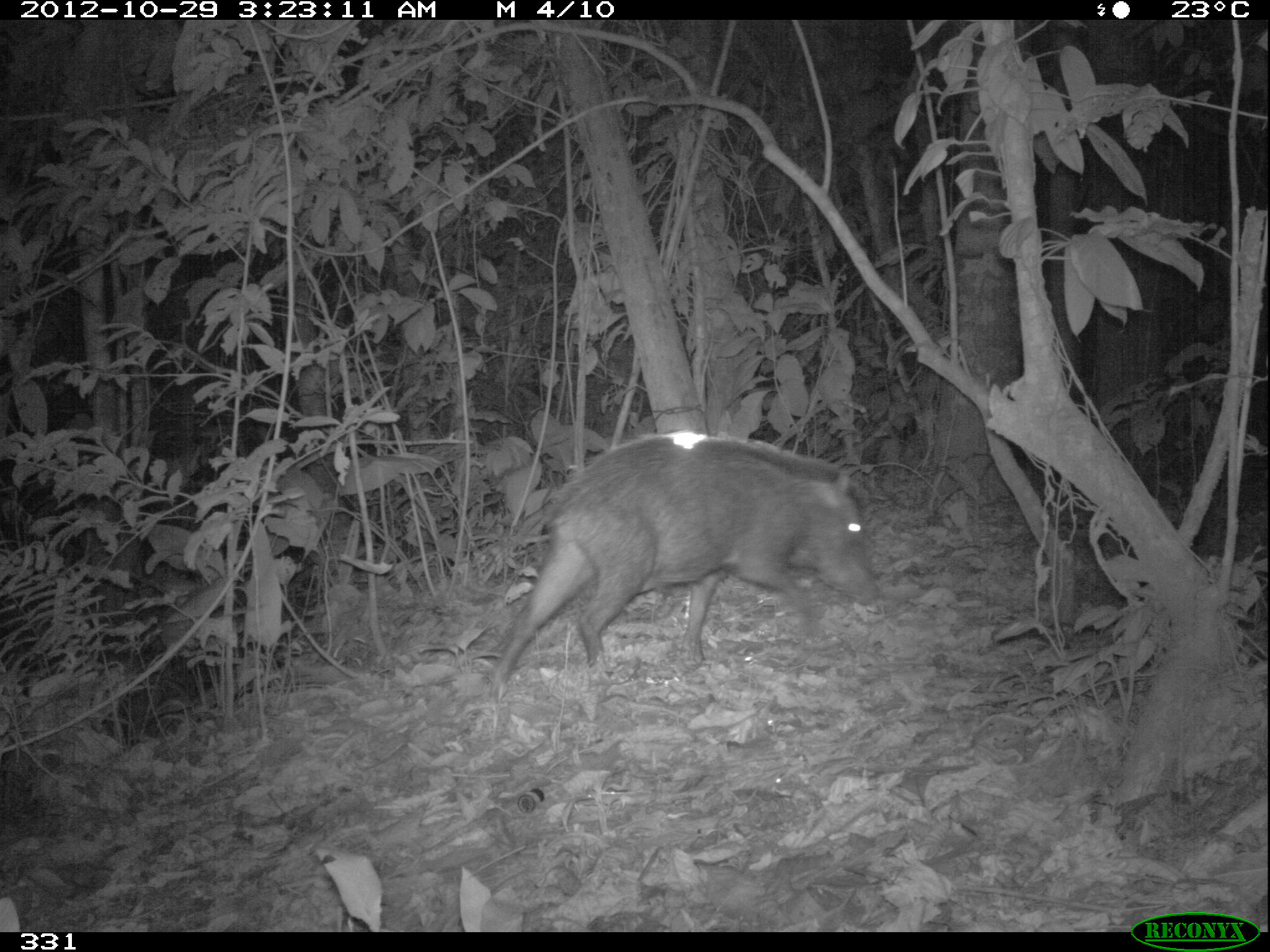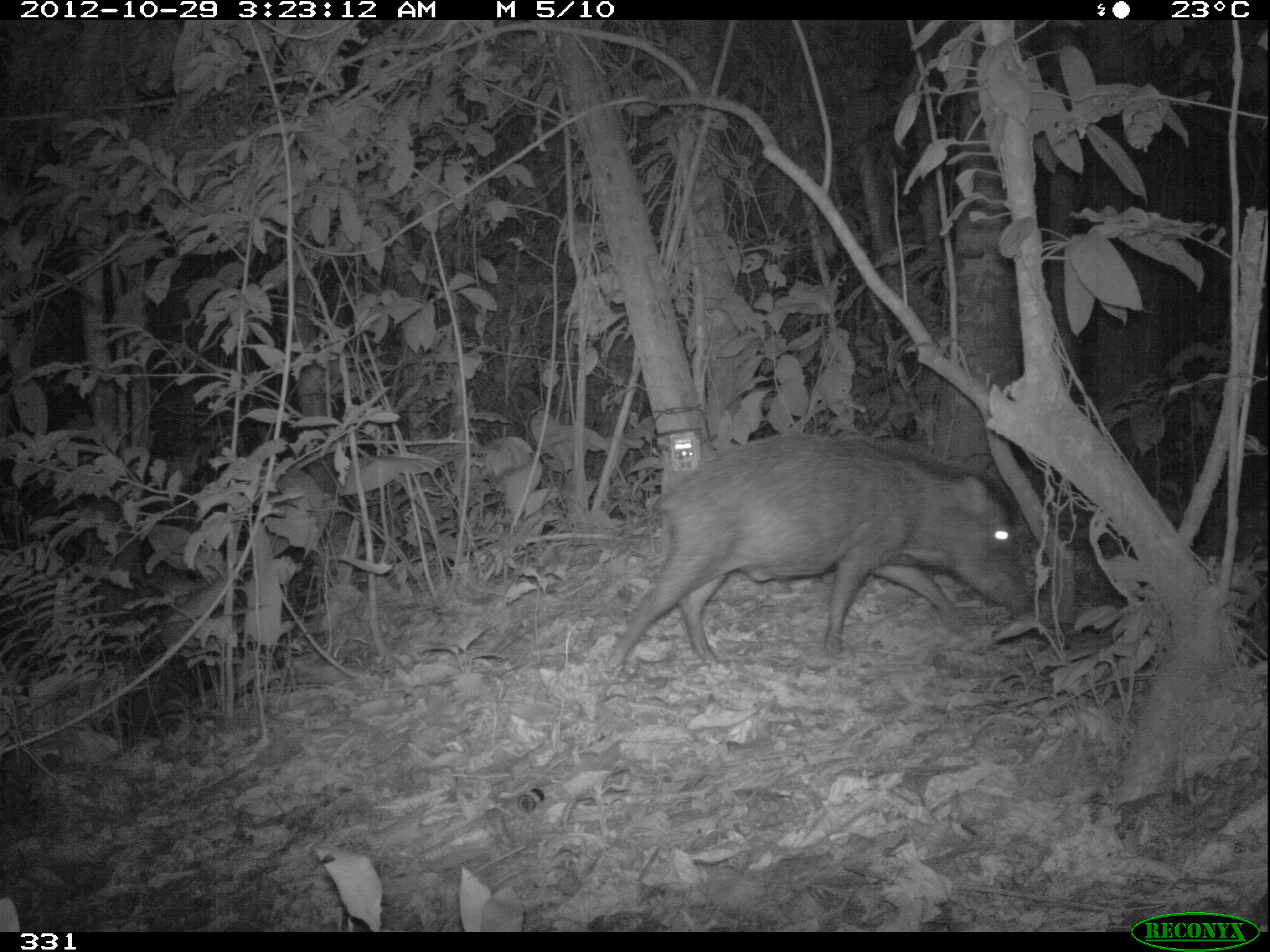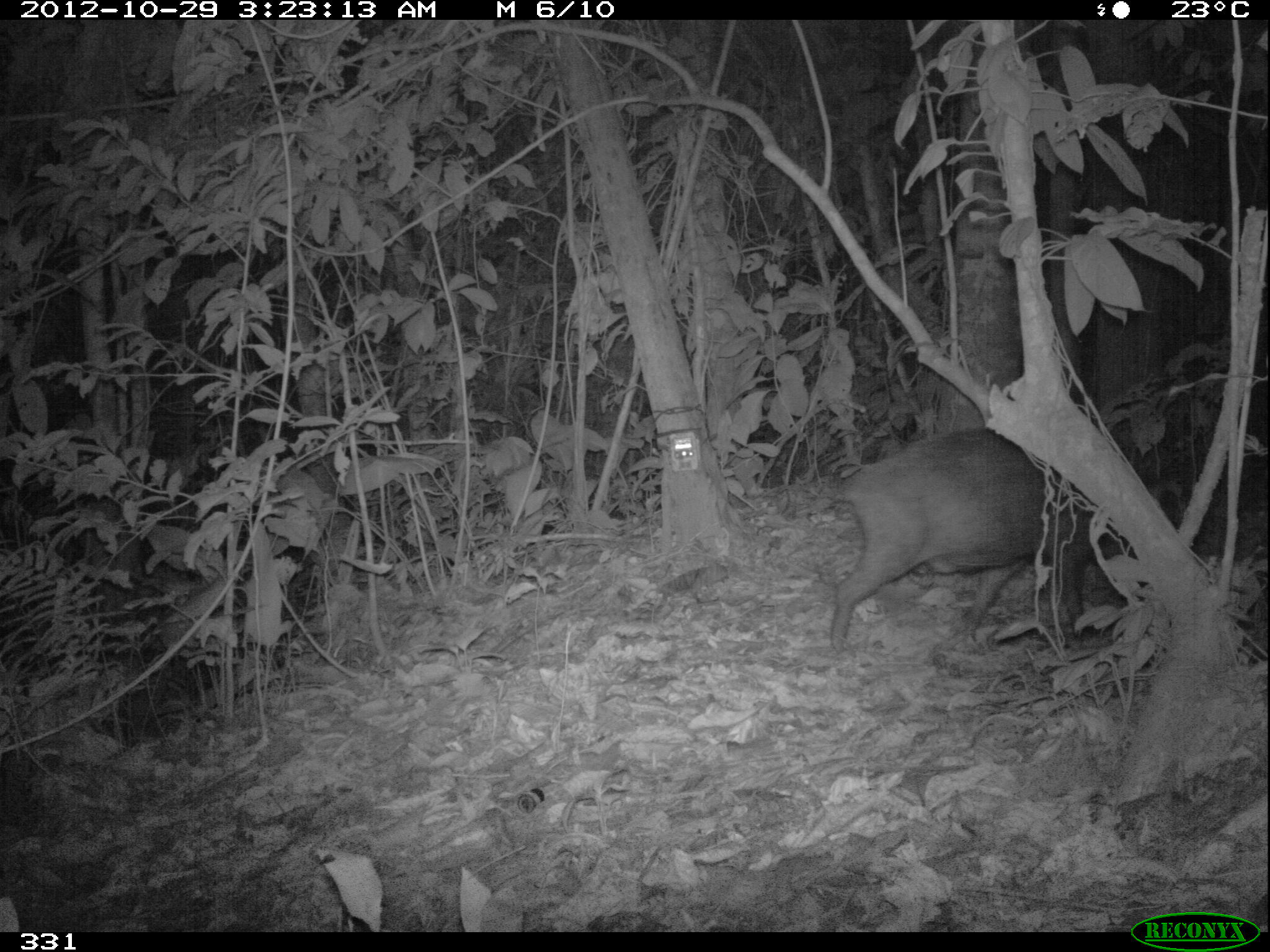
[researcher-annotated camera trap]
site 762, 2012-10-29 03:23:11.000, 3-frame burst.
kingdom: Animalia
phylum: Chordata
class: Mammalia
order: Artiodactyla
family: Tayassuidae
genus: Tayassu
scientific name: Tayassu pecari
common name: white-lipped peccary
Tayassu pecari (white-lipped peccary).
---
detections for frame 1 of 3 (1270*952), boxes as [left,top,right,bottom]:
tayassu pecari: [487,431,881,699]